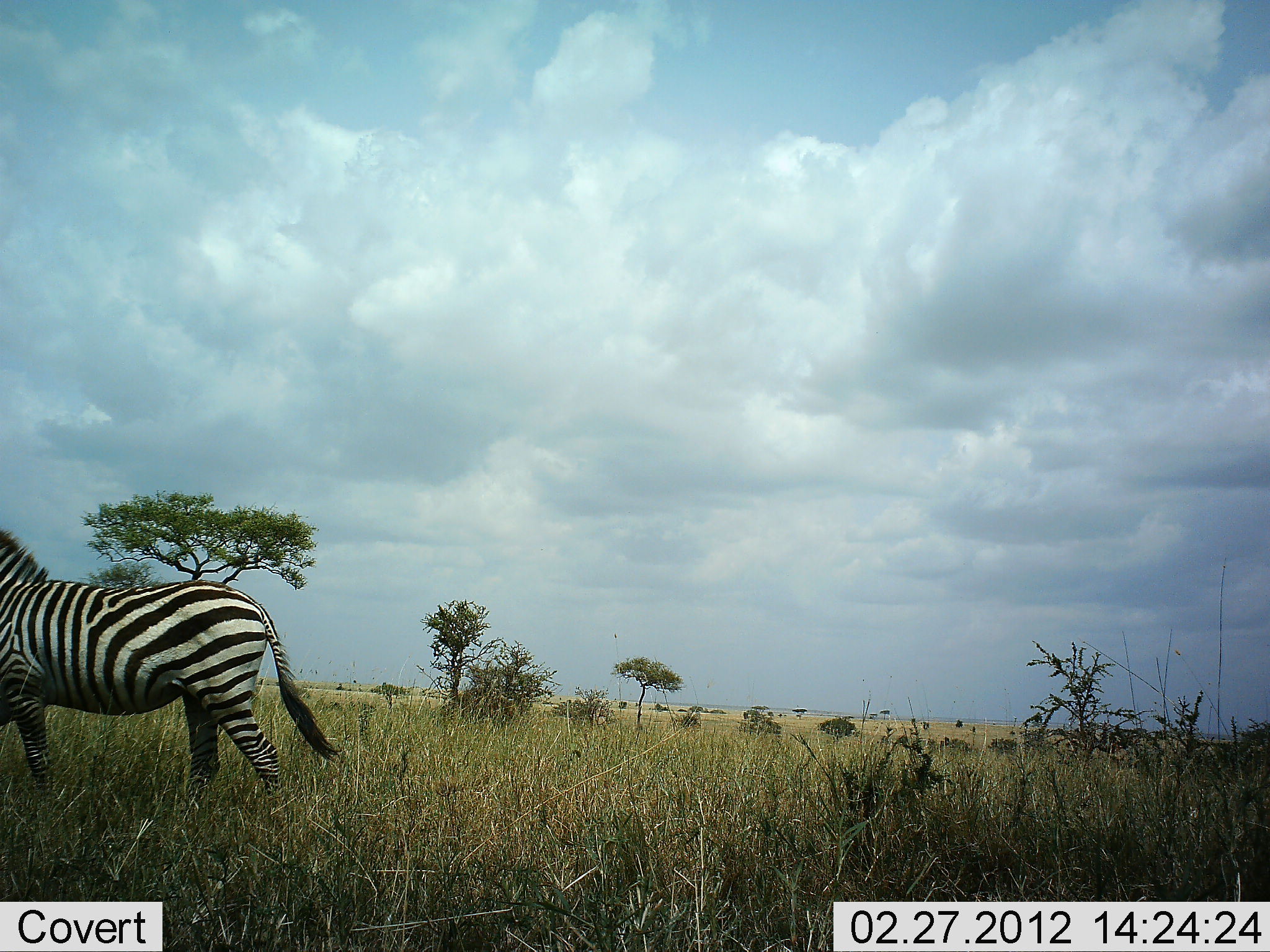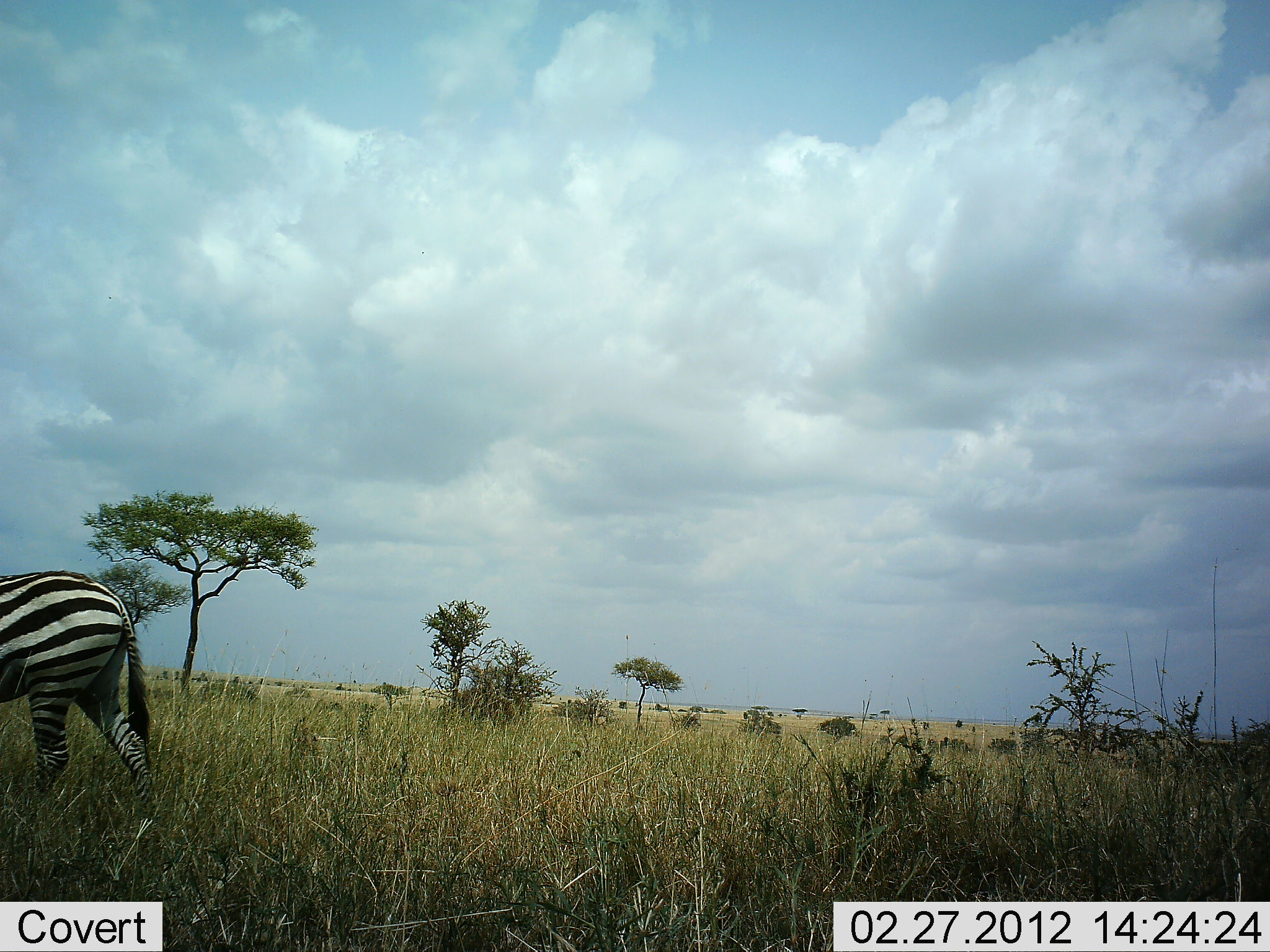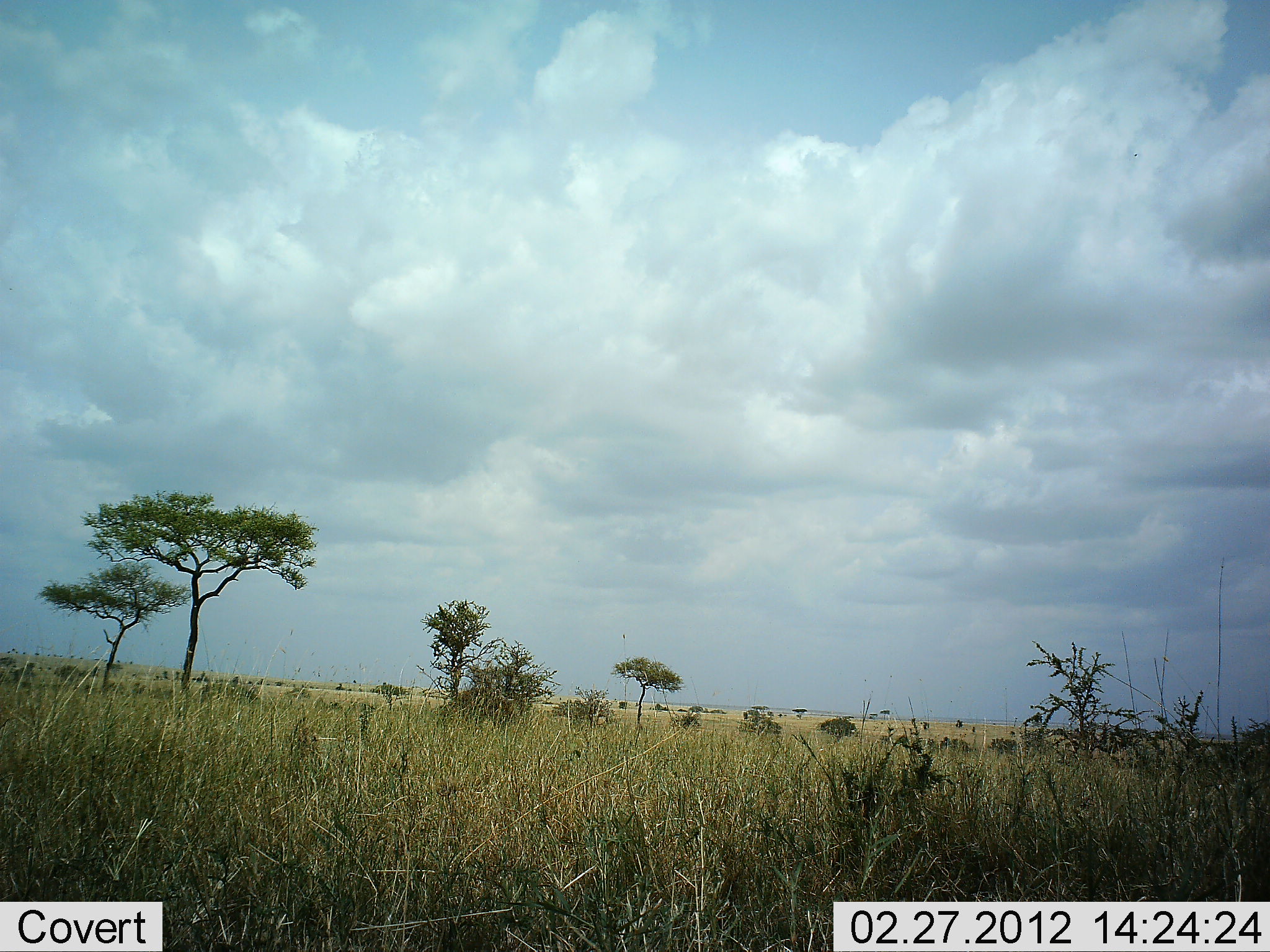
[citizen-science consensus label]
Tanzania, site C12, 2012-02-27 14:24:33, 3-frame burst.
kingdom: Animalia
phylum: Chordata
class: Mammalia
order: Perissodactyla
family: Equidae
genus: Equus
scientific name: Equus quagga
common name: plains zebra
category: zebra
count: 1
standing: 6%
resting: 0%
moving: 97%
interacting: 0%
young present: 0%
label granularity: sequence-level